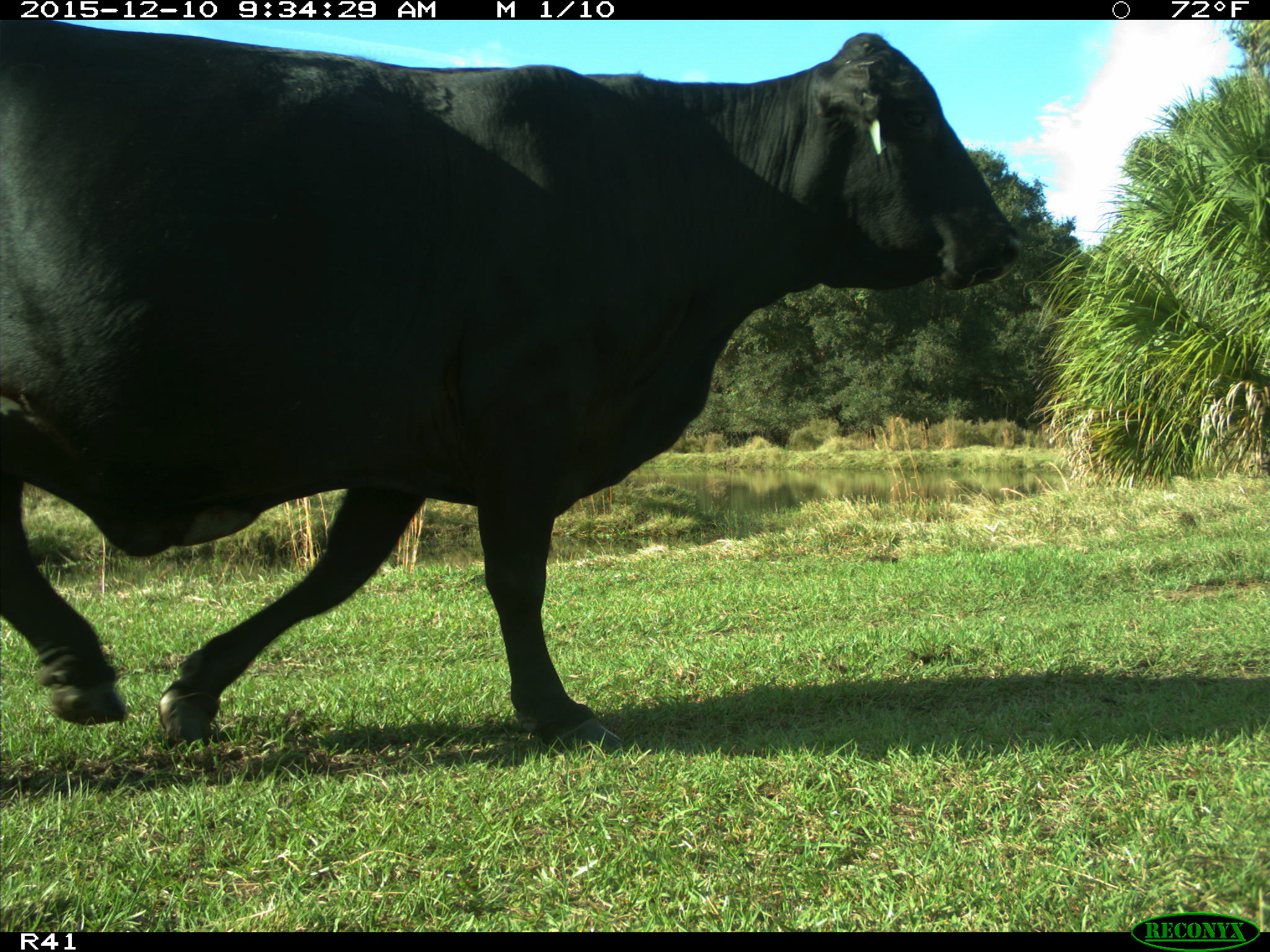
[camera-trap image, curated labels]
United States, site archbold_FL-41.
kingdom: Animalia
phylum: Chordata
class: Mammalia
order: Artiodactyla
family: Bovidae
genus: Bos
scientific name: Bos taurus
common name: domestic cow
Bos taurus (domestic cow).